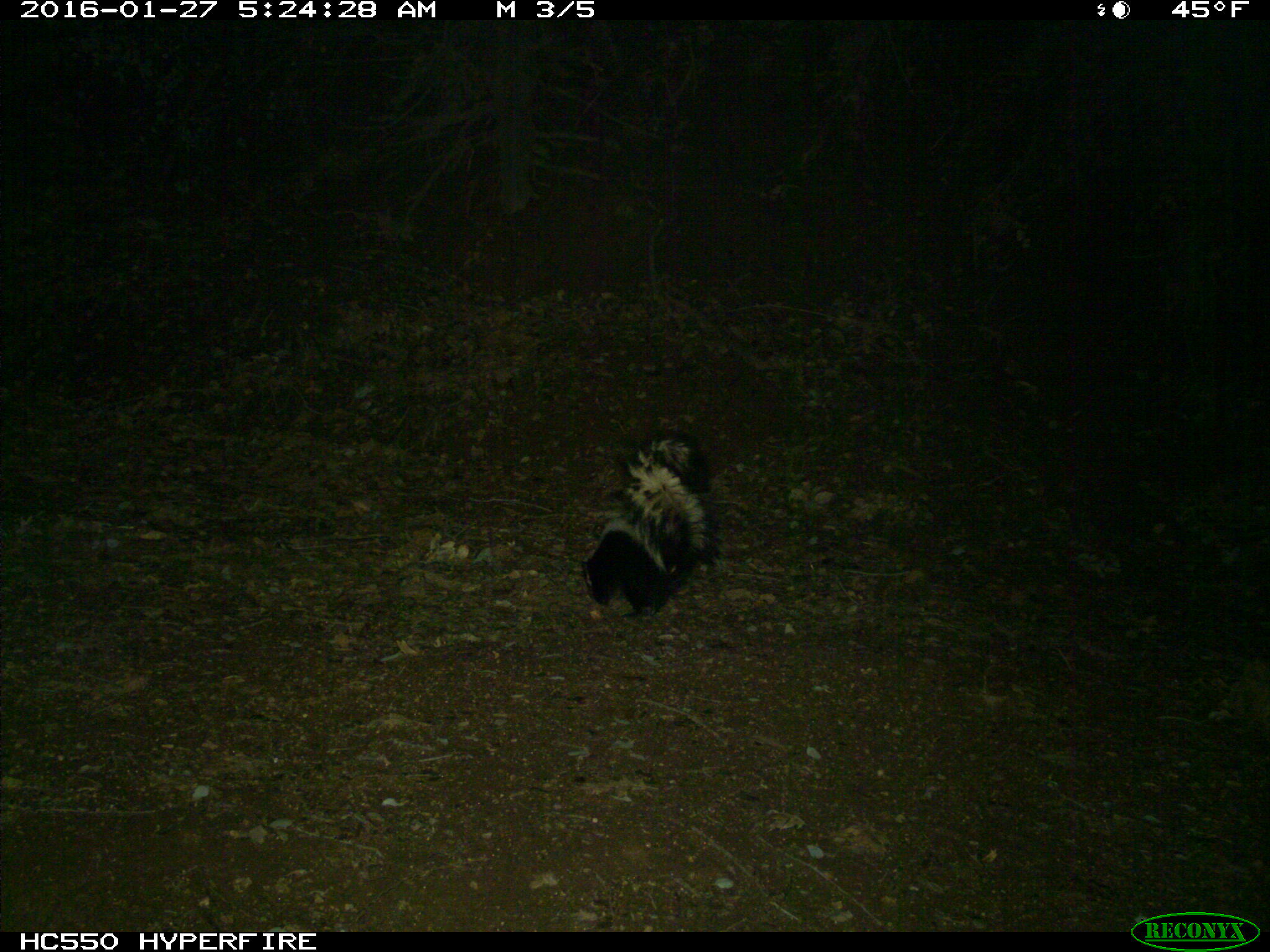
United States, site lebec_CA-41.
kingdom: Animalia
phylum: Chordata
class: Mammalia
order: Carnivora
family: Mephitidae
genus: Mephitis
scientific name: Mephitis mephitis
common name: striped skunk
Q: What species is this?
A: Mephitis mephitis (striped skunk).